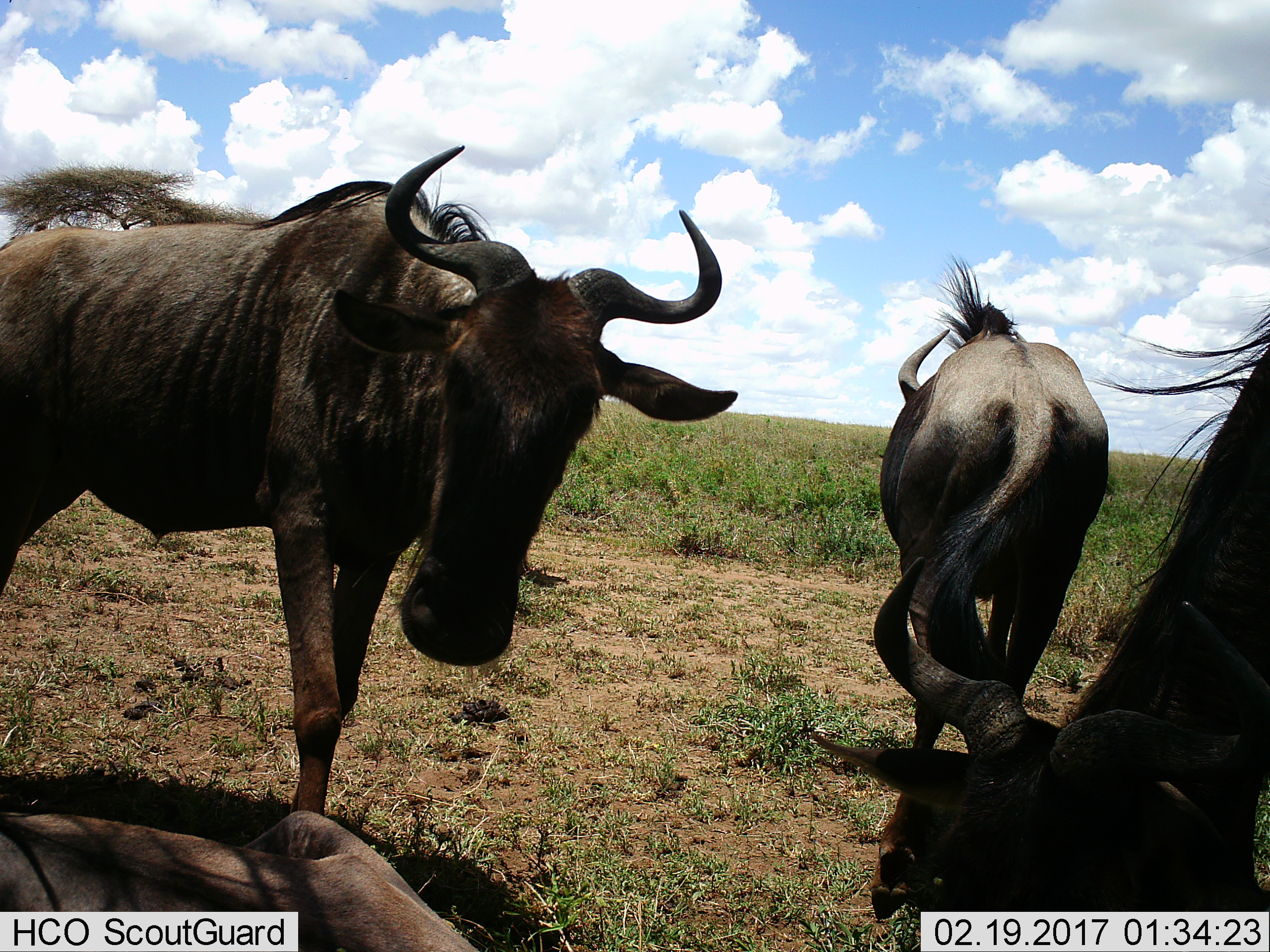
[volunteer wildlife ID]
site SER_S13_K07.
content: unidentified animal